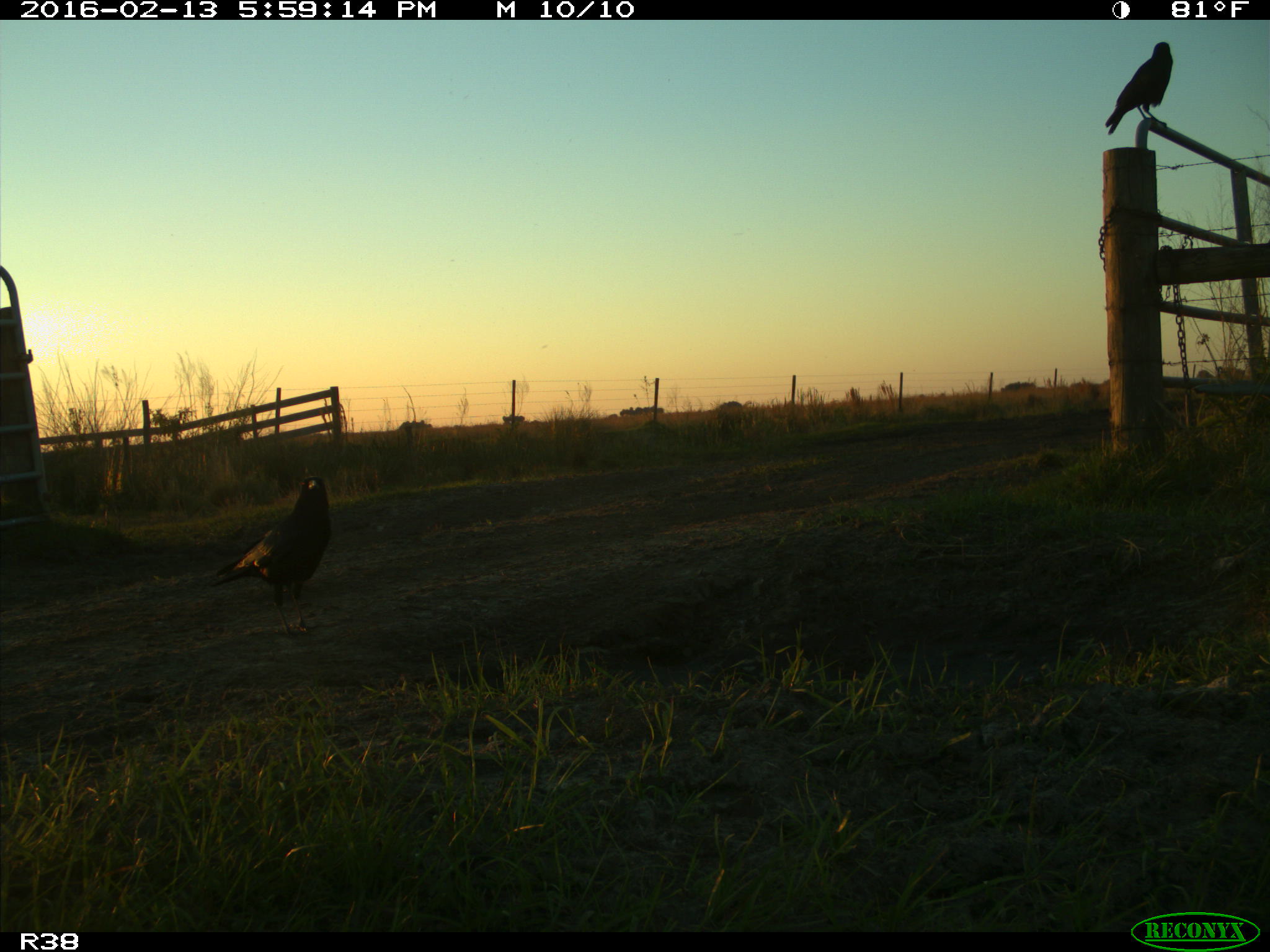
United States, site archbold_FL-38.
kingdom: Animalia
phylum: Chordata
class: Aves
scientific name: Aves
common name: birds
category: unidentified bird